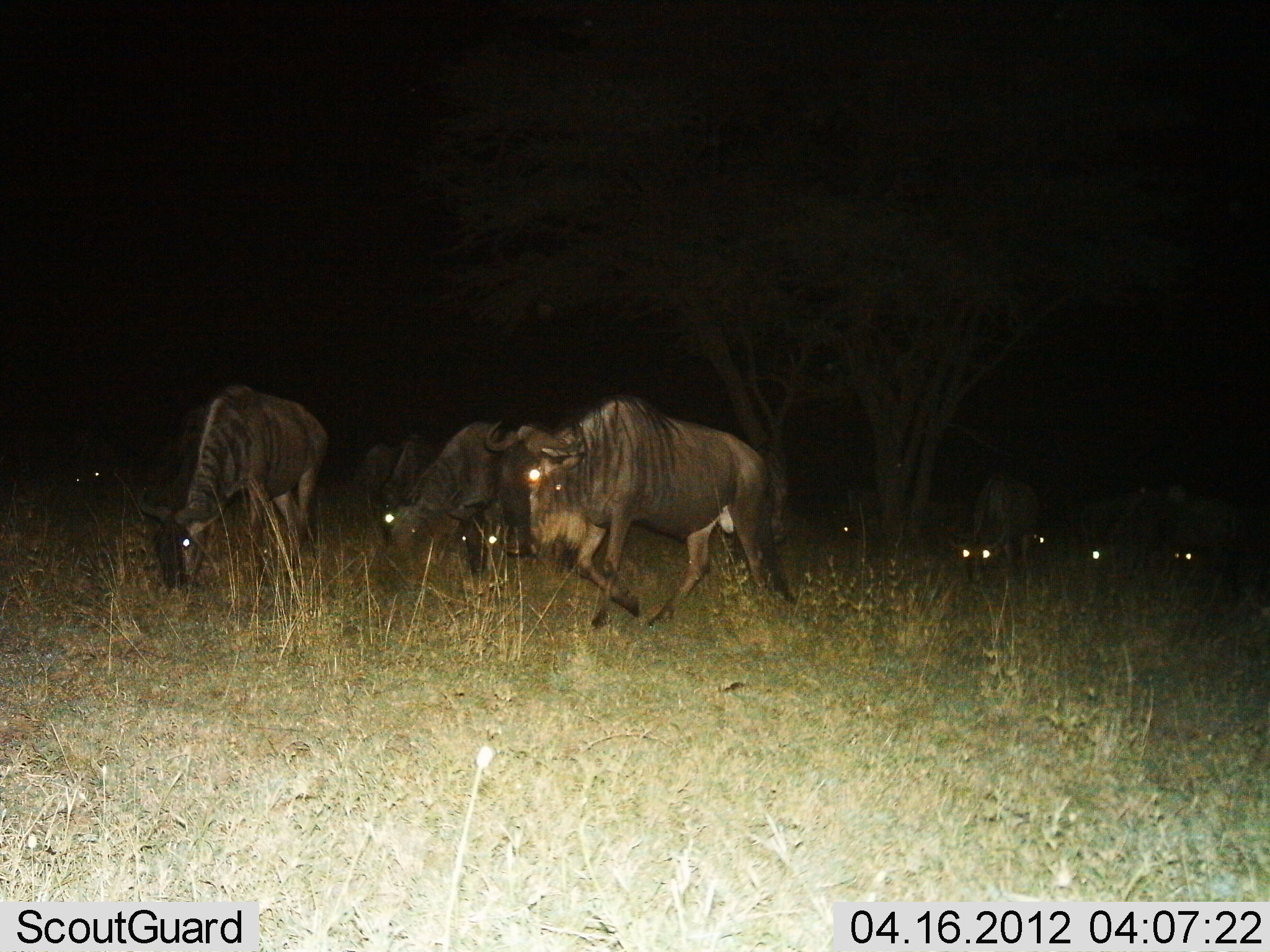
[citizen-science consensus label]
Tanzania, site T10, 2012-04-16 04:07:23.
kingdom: Animalia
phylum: Chordata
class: Mammalia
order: Artiodactyla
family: Bovidae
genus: Connochaetes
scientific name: Connochaetes taurinus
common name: blue wildebeest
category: wildebeest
Wildebeest (blue wildebeest) (Connochaetes taurinus), count 11-50. Behavior (volunteer vote fractions): standing 29%, resting 7%, moving 64%, interacting 0%. Young present (vote fraction): 0%. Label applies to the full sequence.